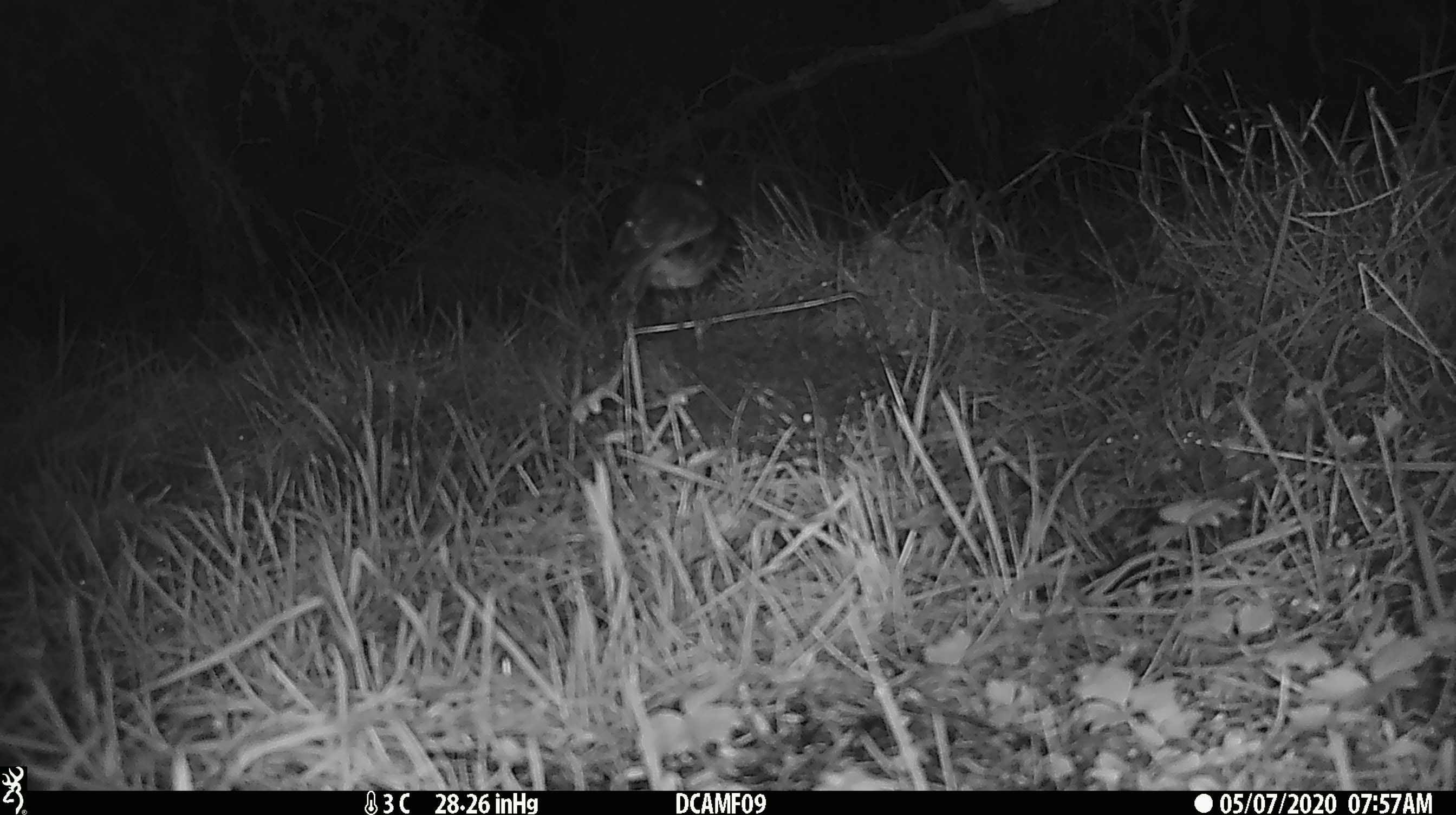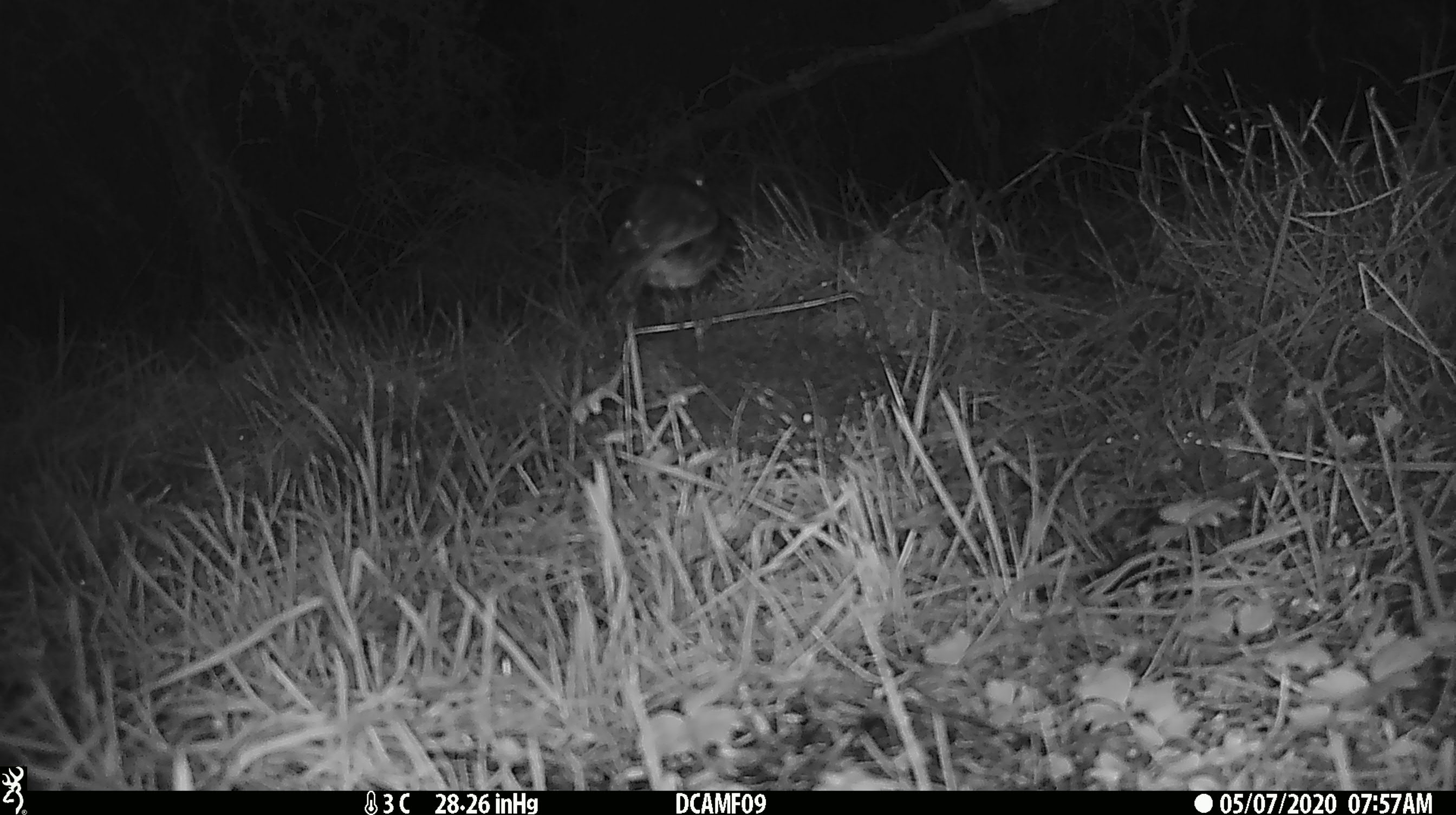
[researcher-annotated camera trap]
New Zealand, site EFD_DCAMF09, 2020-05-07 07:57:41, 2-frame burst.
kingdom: Animalia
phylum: Chordata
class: Aves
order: Passeriformes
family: Petroicidae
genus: Petroica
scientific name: Petroica australis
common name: new zealand robin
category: robin